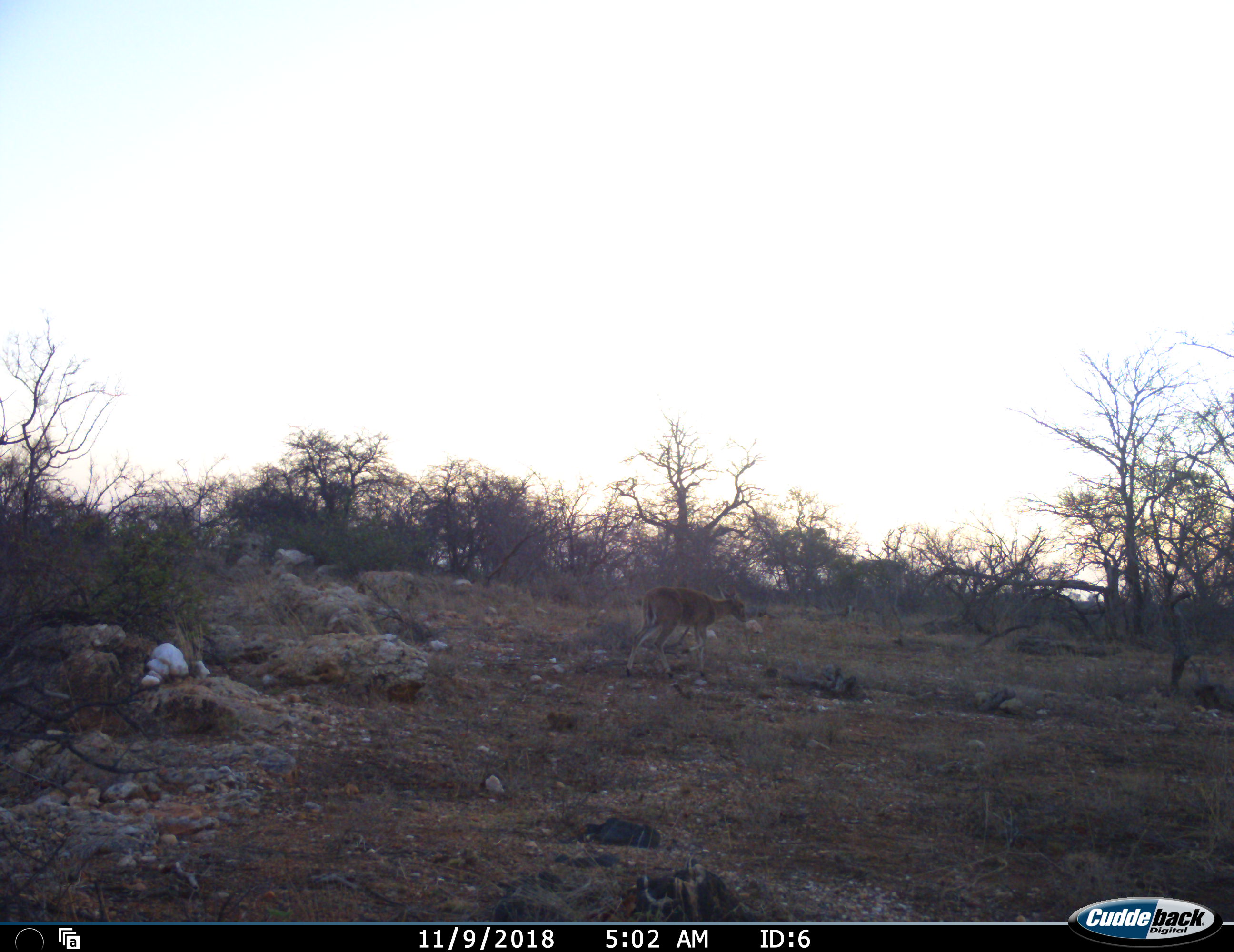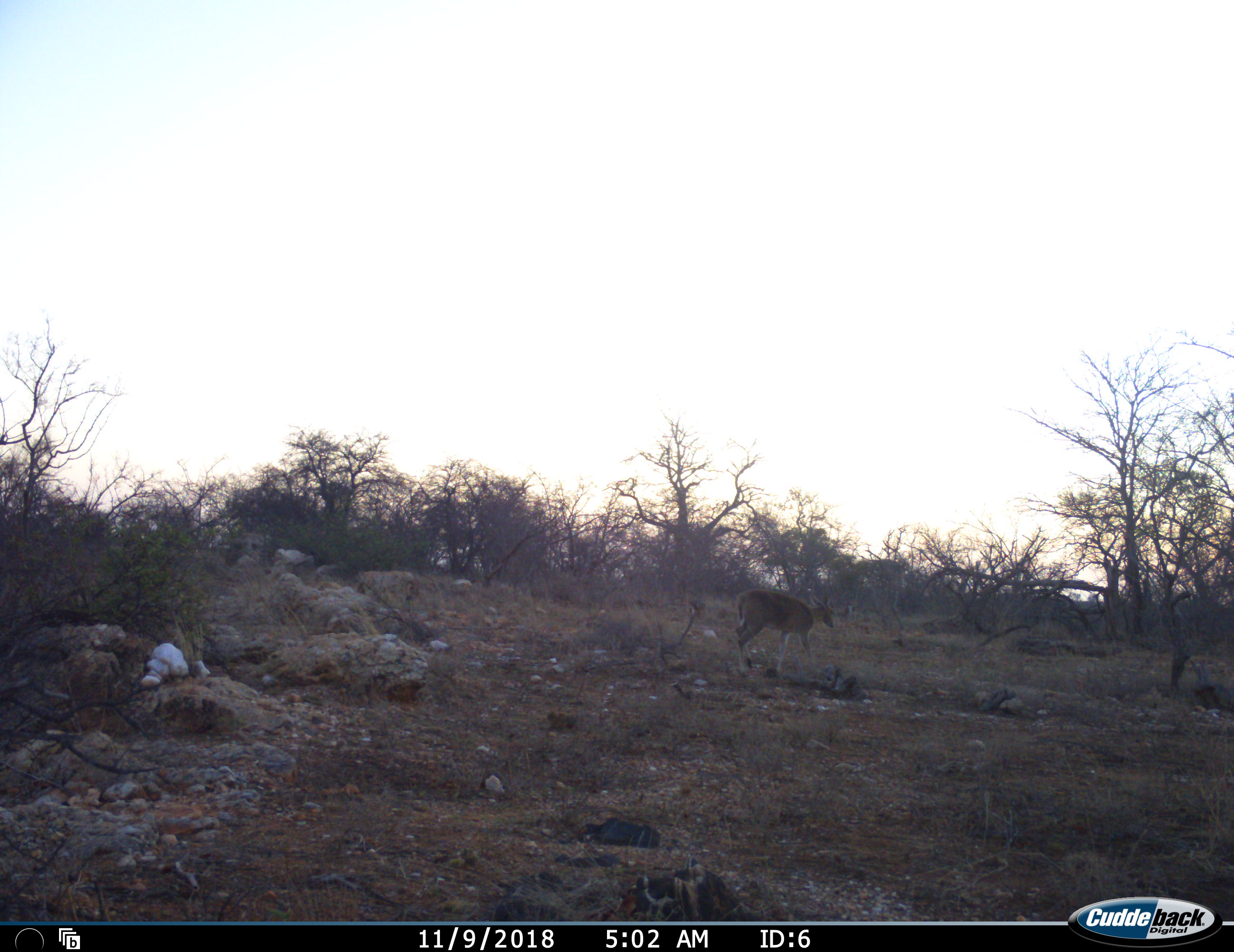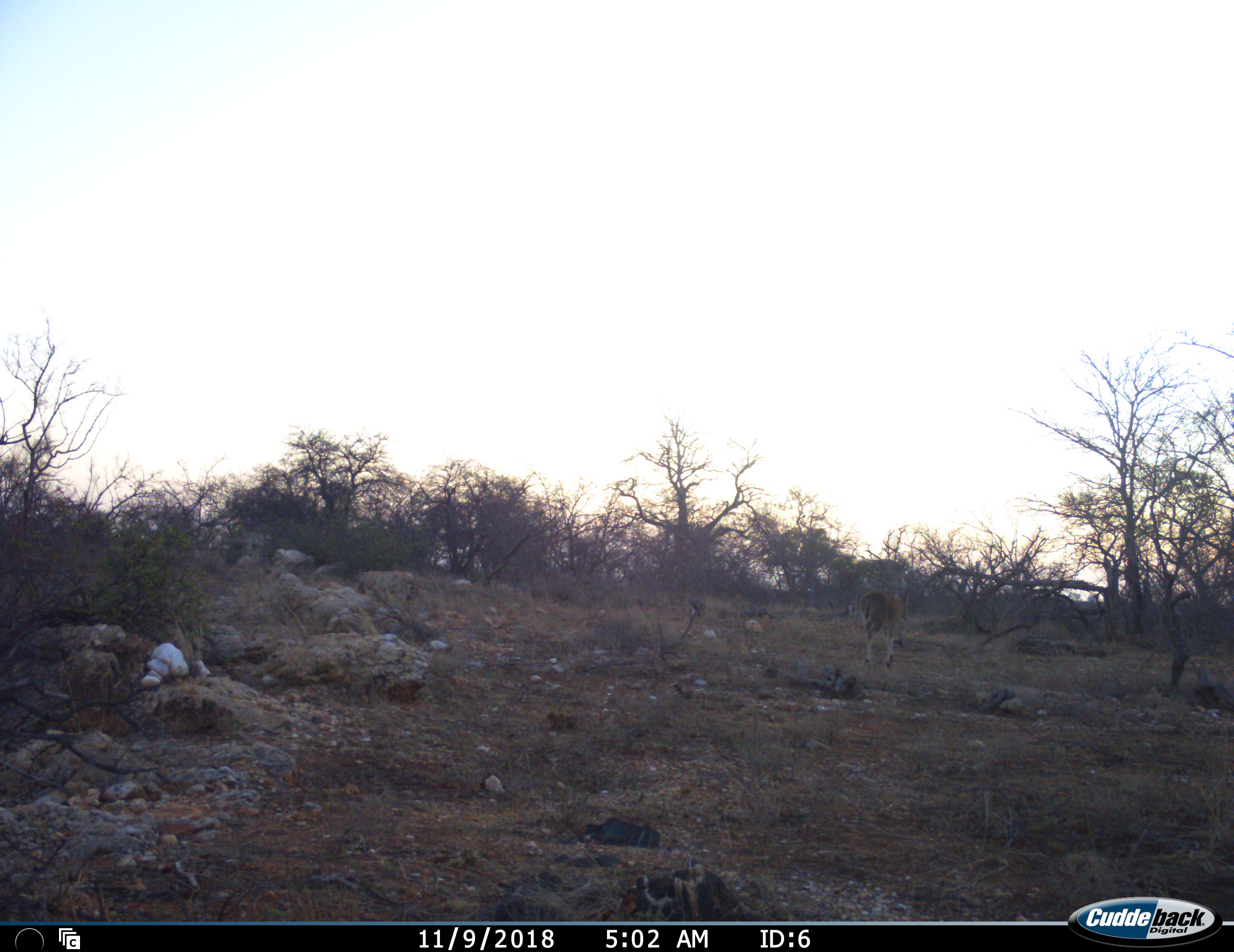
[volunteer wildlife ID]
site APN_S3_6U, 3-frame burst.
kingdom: Animalia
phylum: Chordata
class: Mammalia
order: Artiodactyla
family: Bovidae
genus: Sylvicapra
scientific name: Sylvicapra grimmia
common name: common duiker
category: duikercommongrey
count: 1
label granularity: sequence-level